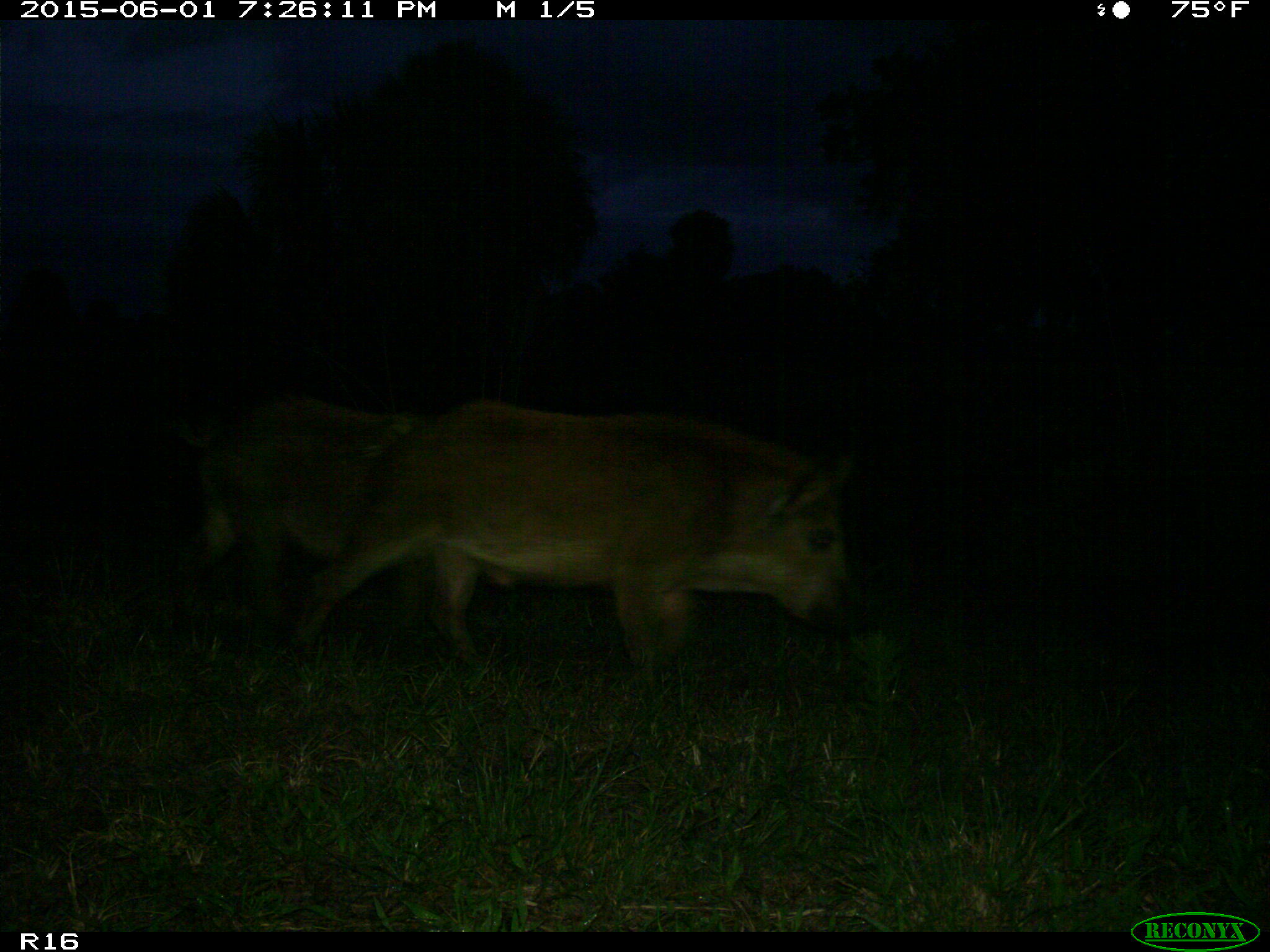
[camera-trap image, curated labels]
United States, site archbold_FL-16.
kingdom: Animalia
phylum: Chordata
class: Mammalia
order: Artiodactyla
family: Suidae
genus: Sus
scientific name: Sus scrofa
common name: wild boar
Sus scrofa (wild boar).